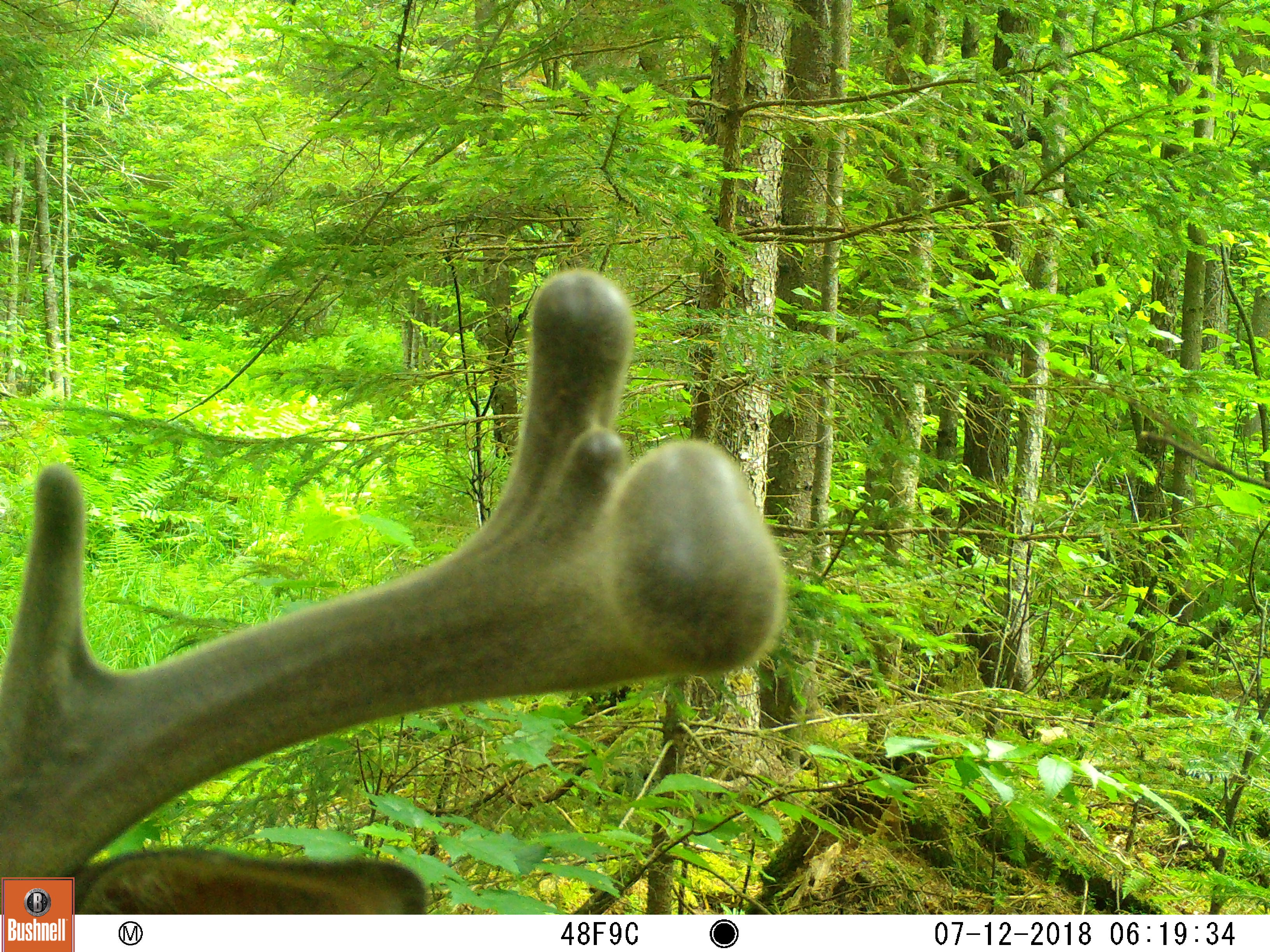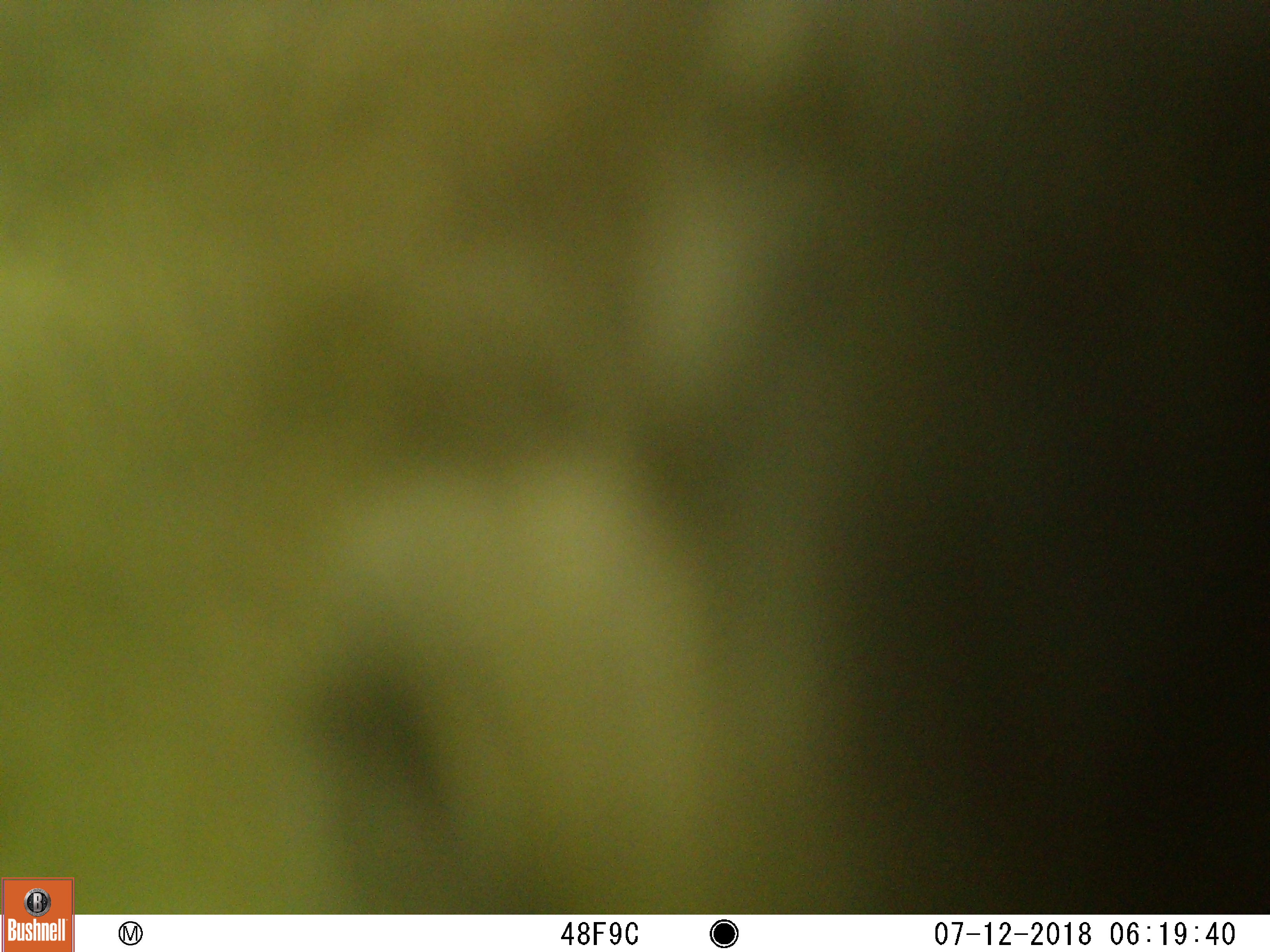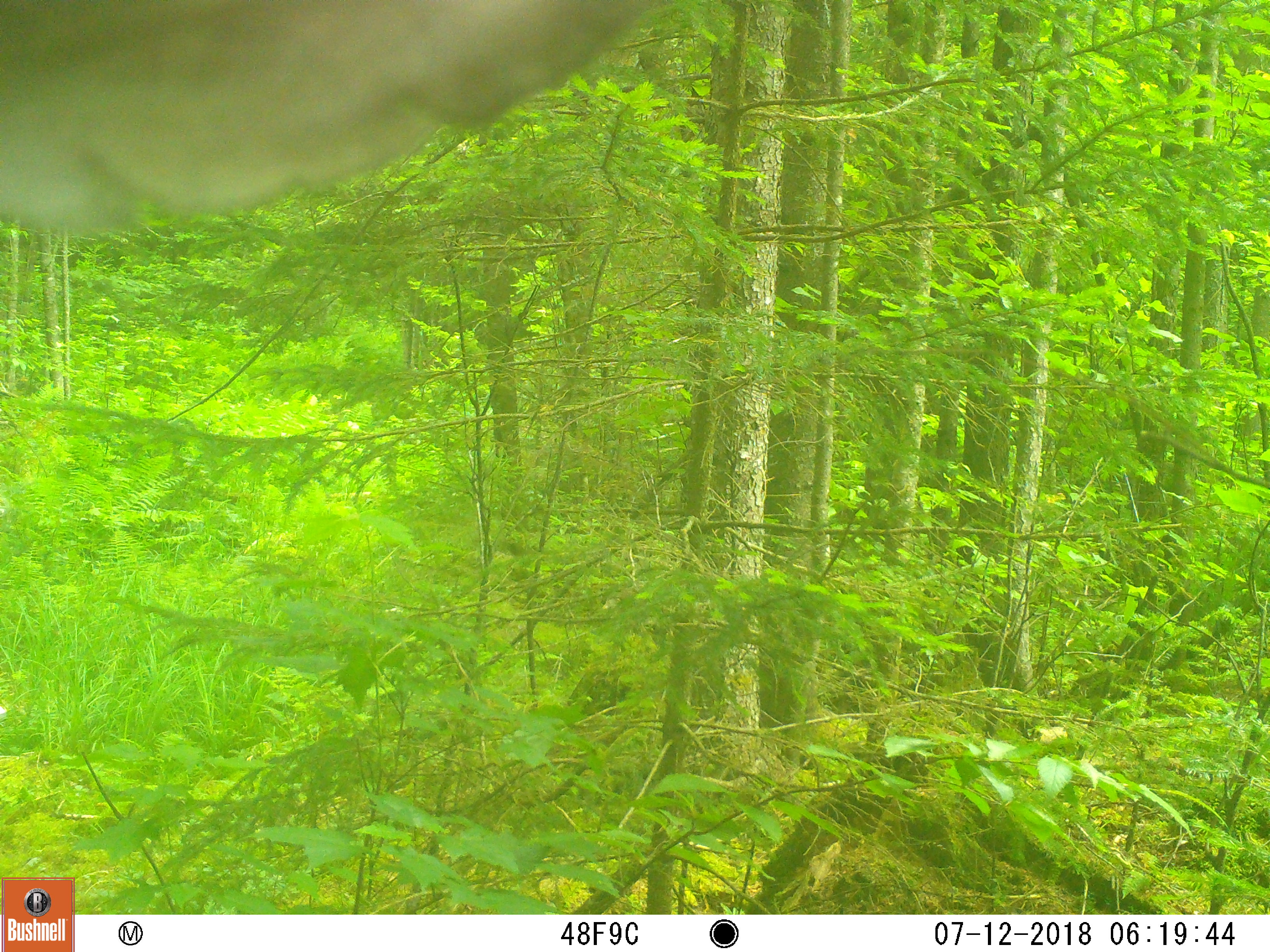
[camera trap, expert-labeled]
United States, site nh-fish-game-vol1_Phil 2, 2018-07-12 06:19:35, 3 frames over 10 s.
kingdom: Animalia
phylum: Chordata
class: Mammalia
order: Artiodactyla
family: Cervidae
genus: Odocoileus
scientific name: Odocoileus virginianus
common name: white-tailed deer